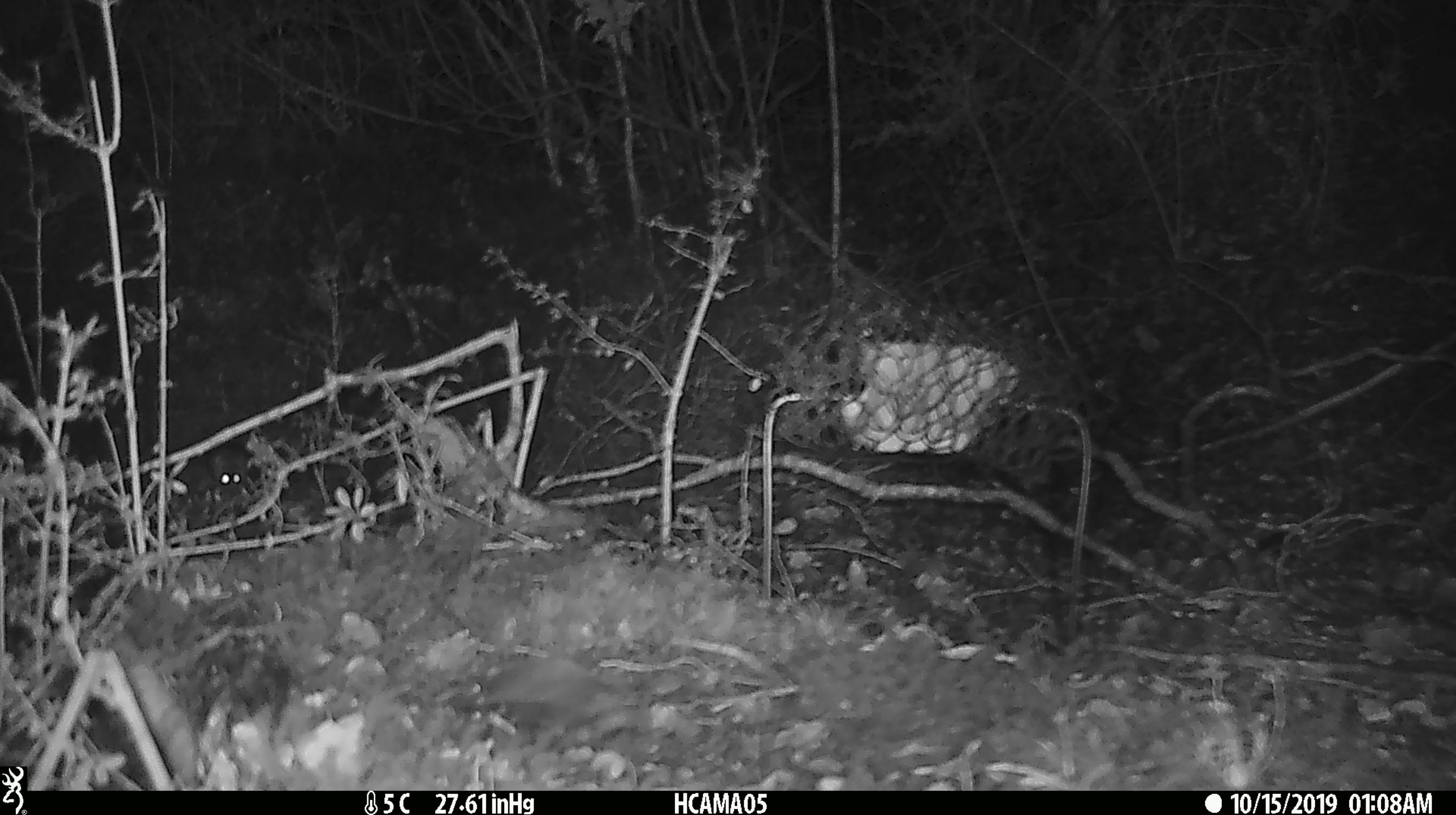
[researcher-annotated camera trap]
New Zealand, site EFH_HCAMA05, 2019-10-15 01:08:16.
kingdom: Animalia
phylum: Chordata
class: Mammalia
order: Rodentia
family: Muridae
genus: Mus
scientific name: Mus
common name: mouse